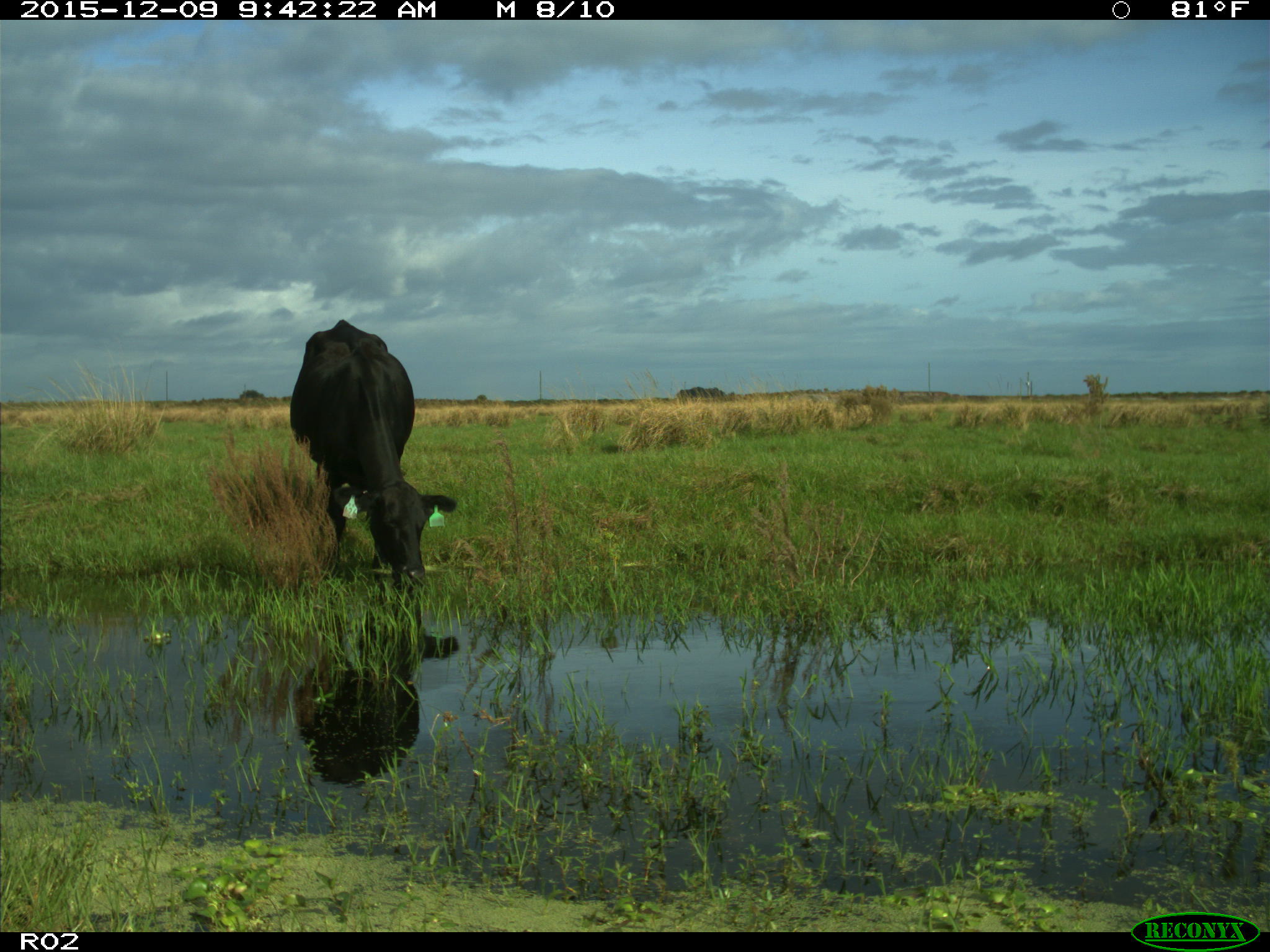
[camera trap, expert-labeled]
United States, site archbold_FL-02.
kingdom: Animalia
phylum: Chordata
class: Mammalia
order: Artiodactyla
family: Bovidae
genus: Bos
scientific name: Bos taurus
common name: domestic cow